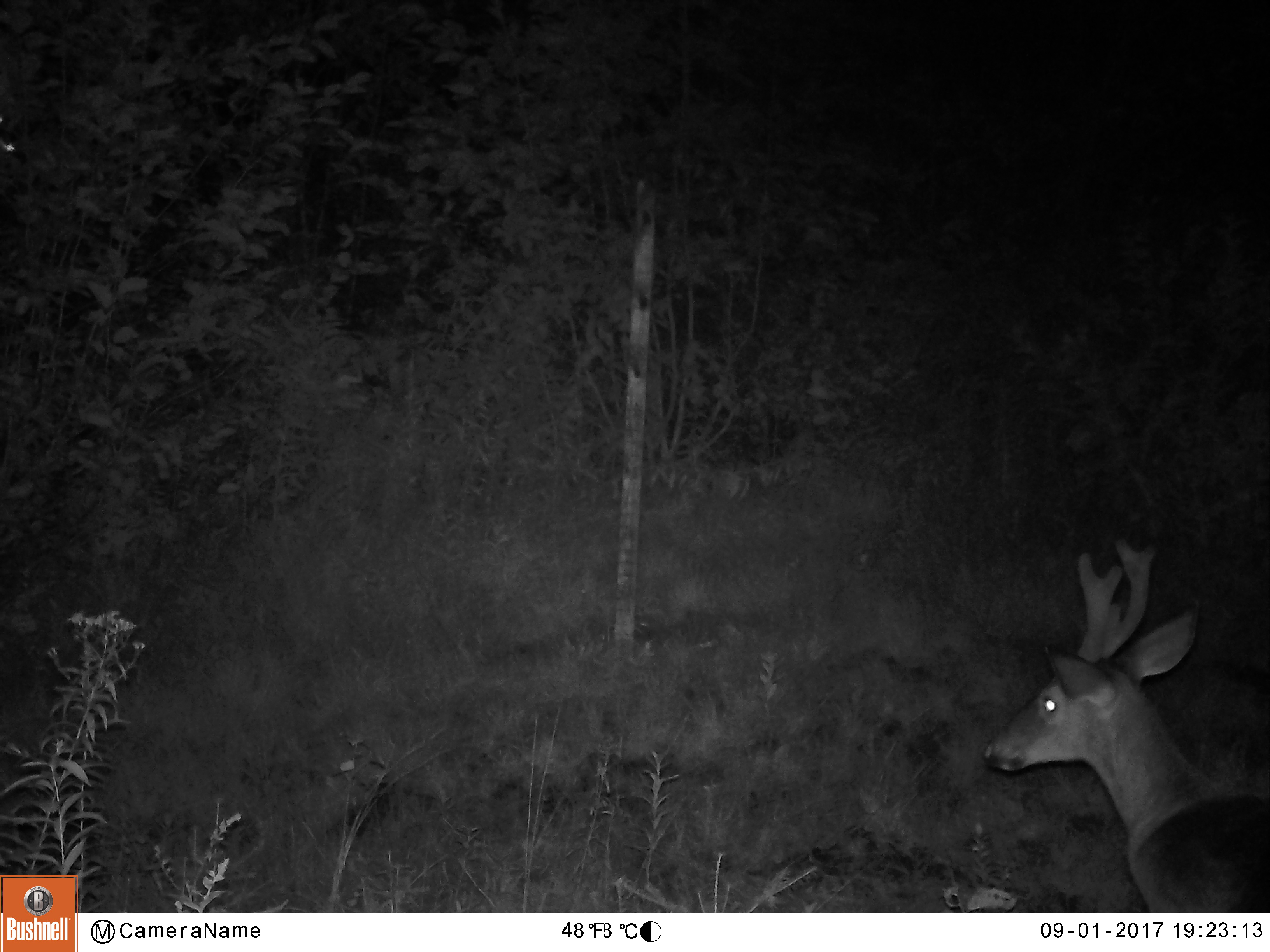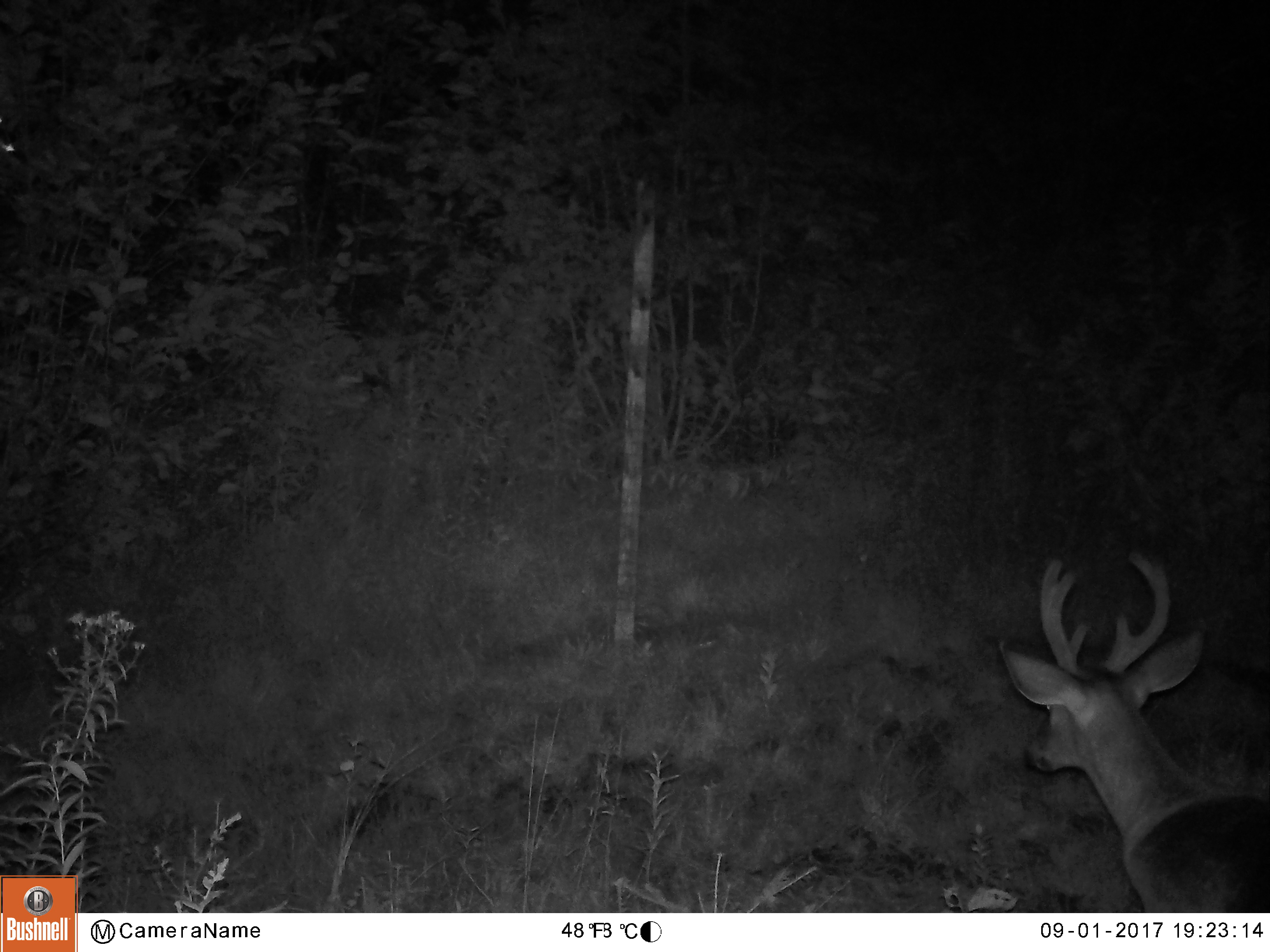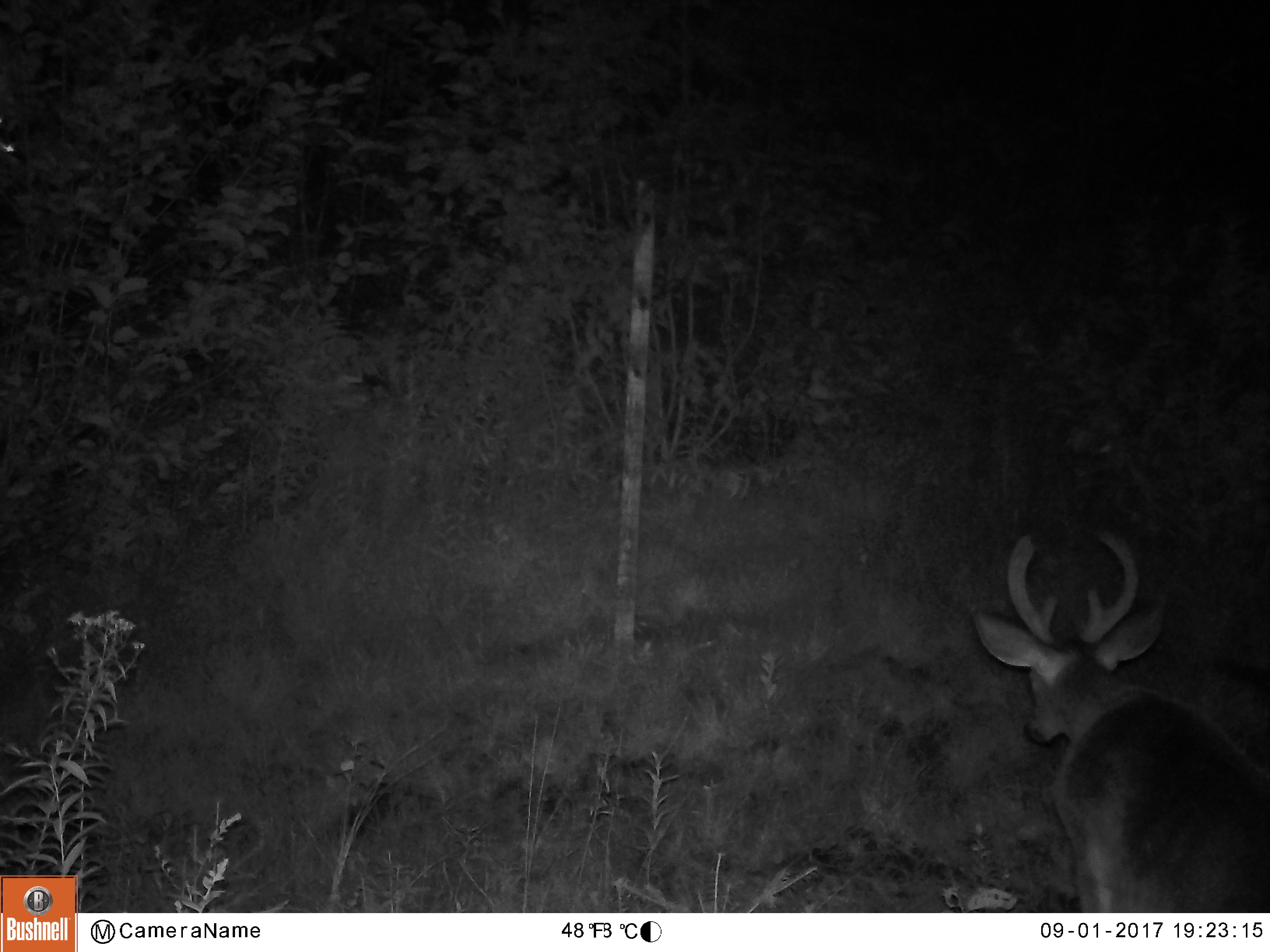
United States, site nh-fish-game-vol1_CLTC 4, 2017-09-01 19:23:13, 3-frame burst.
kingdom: Animalia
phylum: Chordata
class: Mammalia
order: Artiodactyla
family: Cervidae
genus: Odocoileus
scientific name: Odocoileus virginianus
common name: white-tailed deer